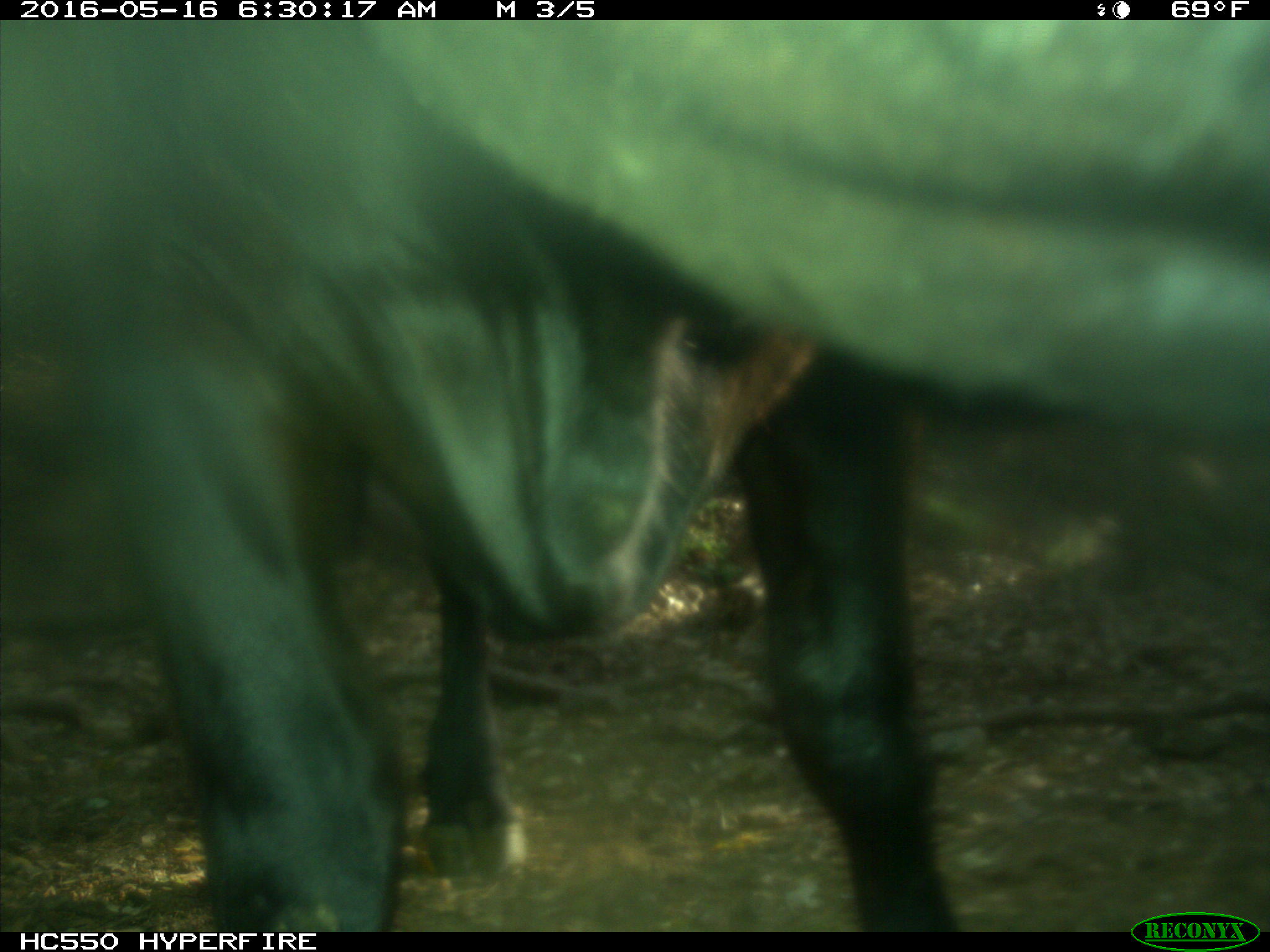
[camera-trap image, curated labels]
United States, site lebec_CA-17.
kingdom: Animalia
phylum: Chordata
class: Mammalia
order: Artiodactyla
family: Bovidae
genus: Bos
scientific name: Bos taurus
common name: domestic cow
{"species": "Bos taurus (domestic cow)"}